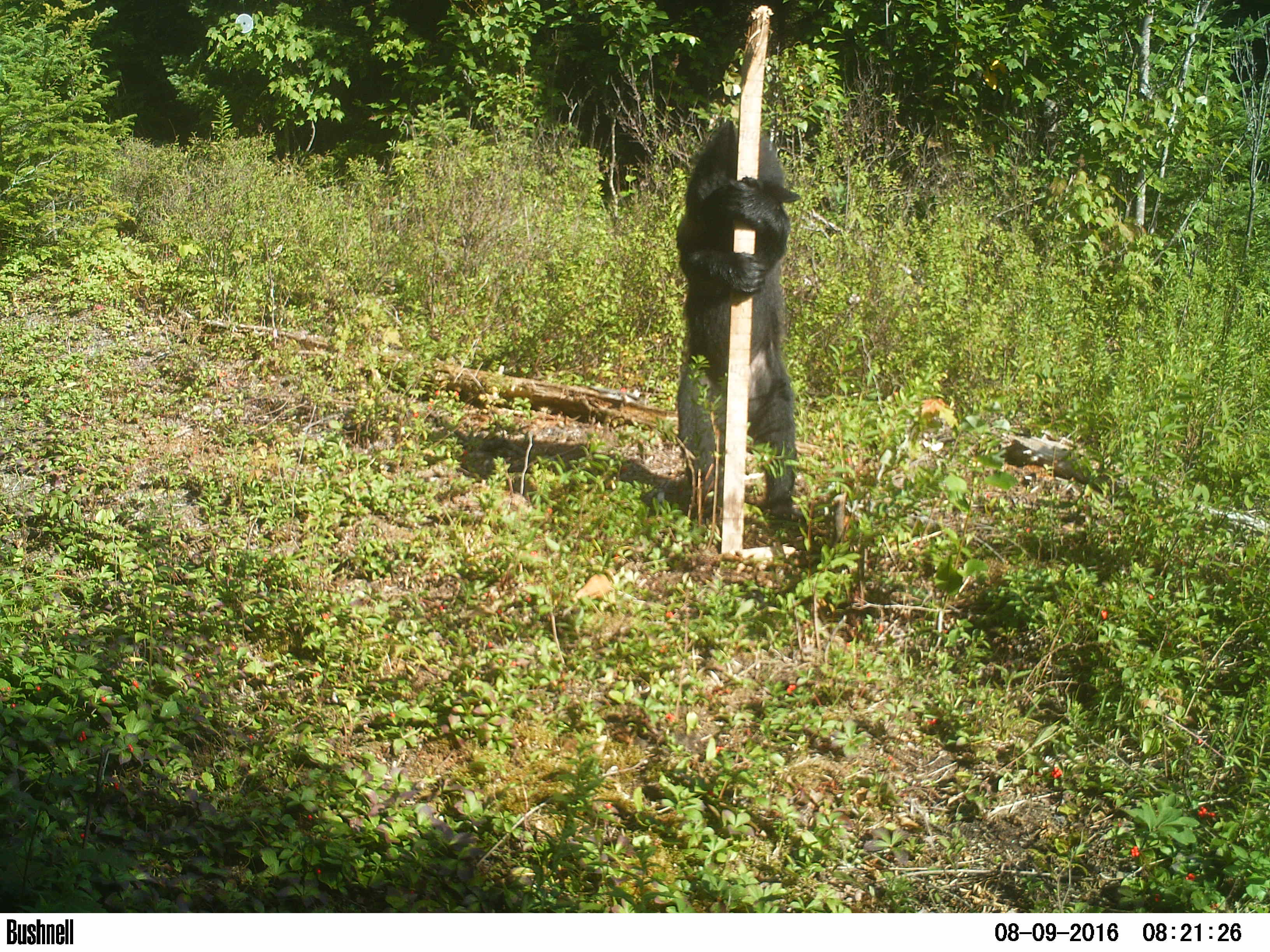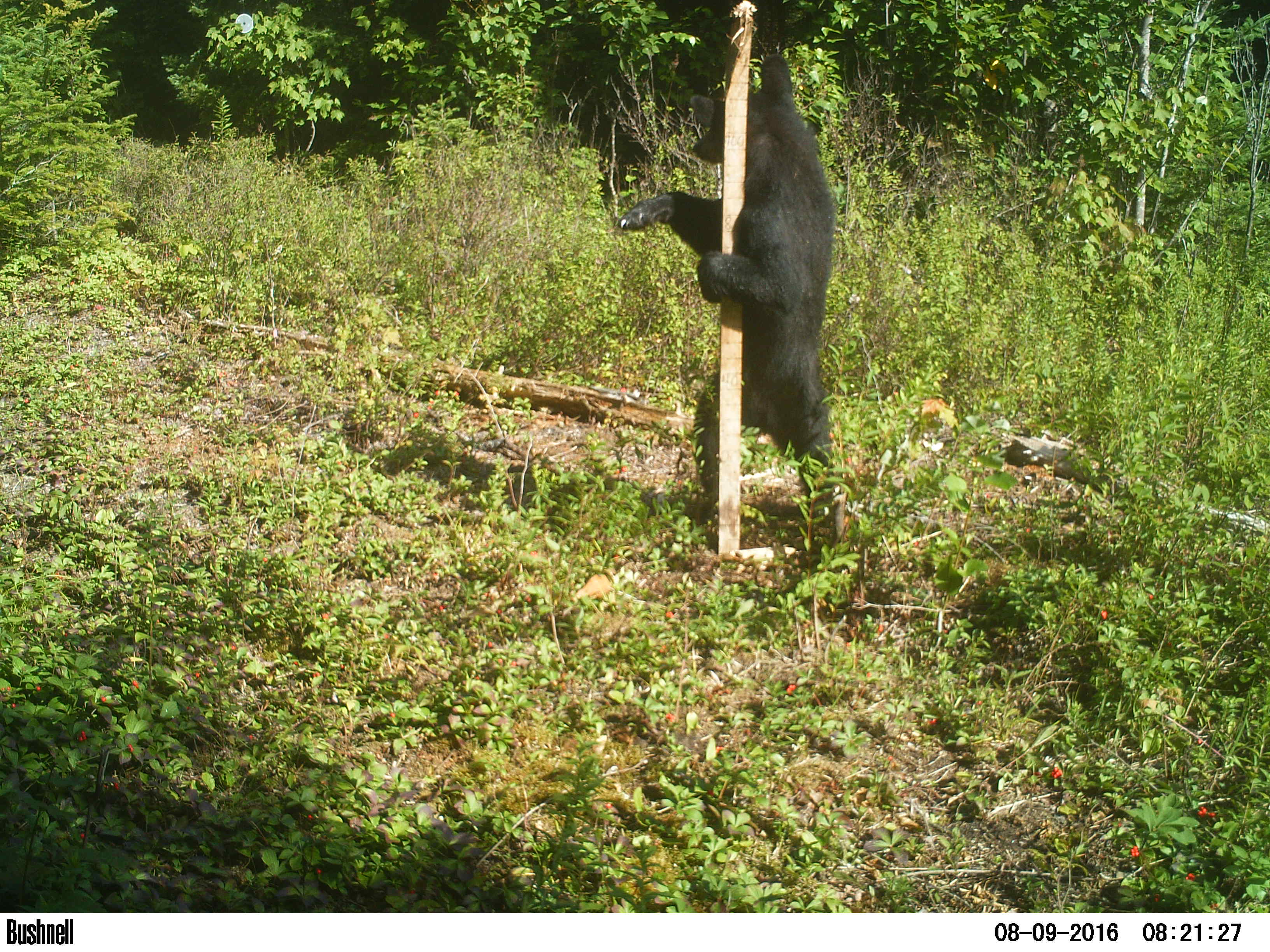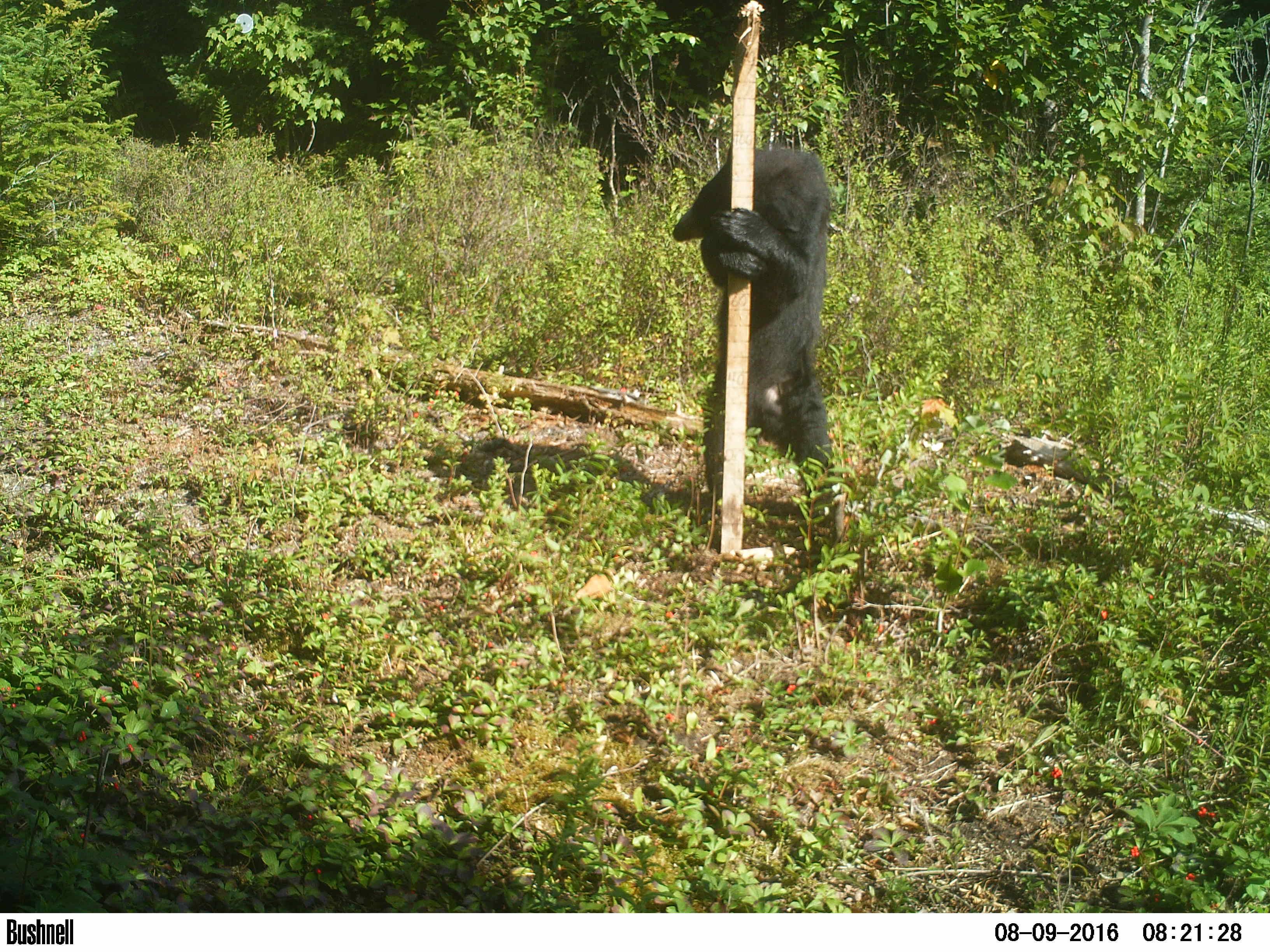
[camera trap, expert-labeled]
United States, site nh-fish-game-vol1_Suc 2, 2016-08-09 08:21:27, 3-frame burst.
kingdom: Animalia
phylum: Chordata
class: Mammalia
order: Carnivora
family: Ursidae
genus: Ursus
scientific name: Ursus americanus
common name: black bear